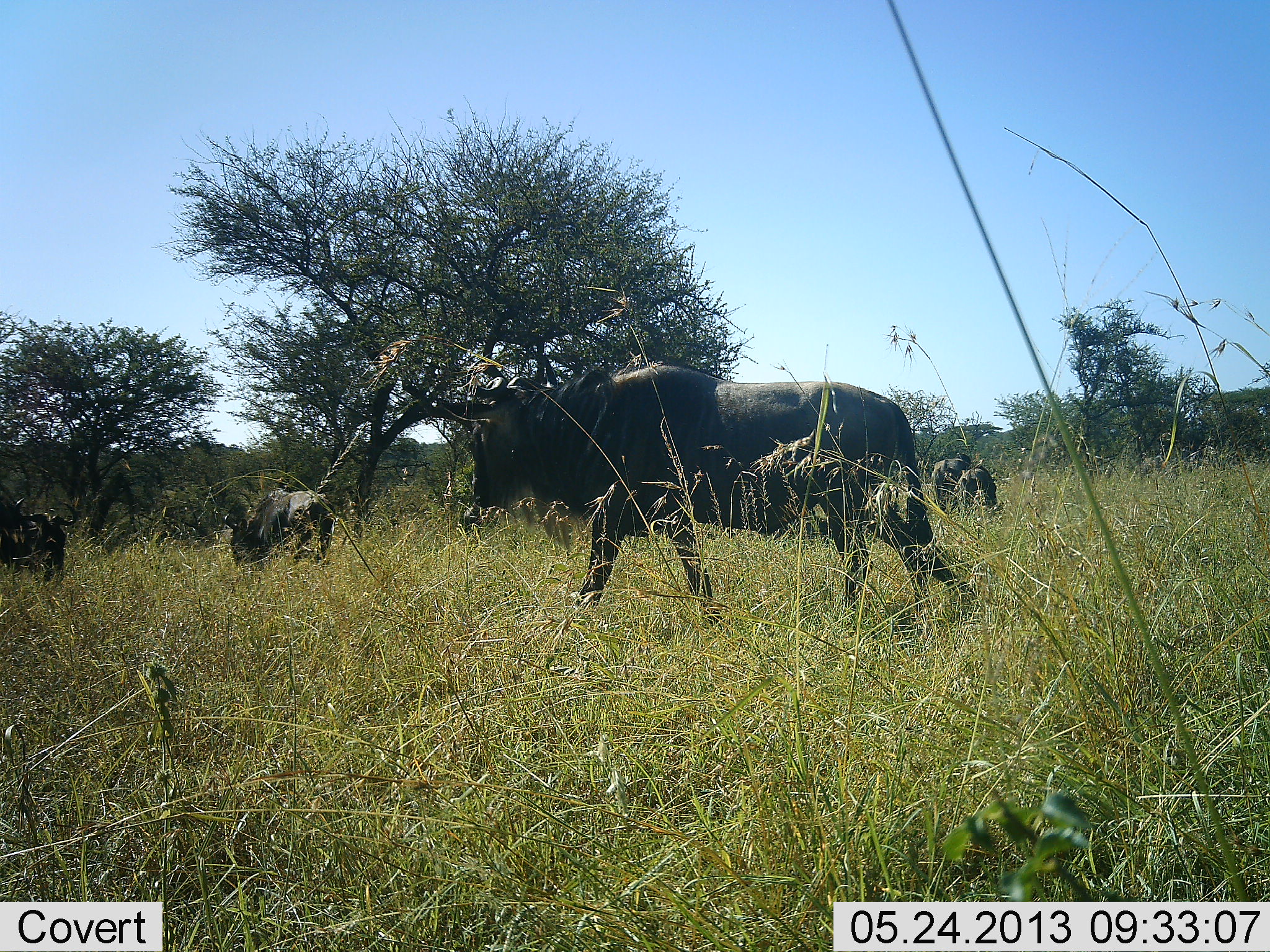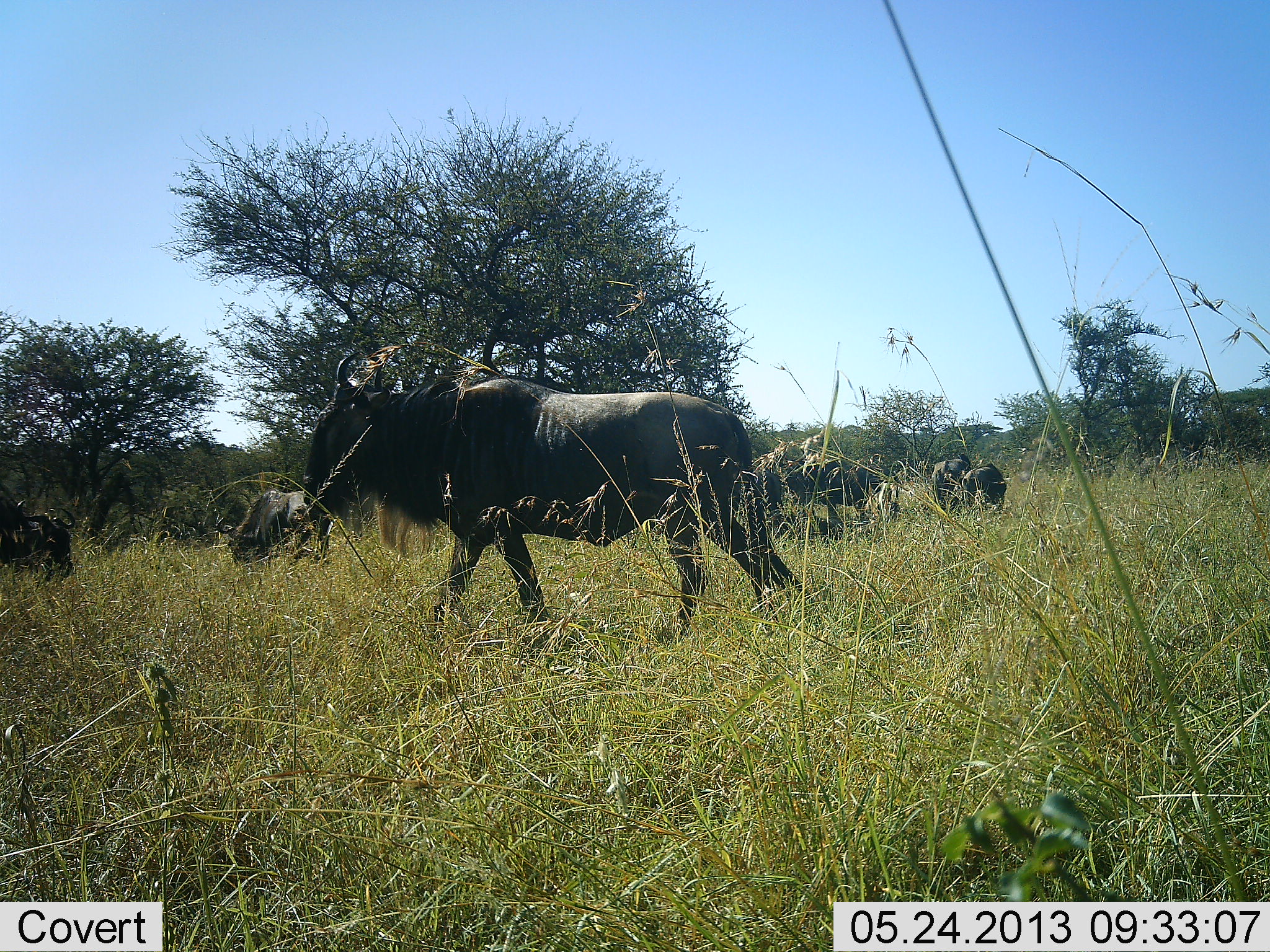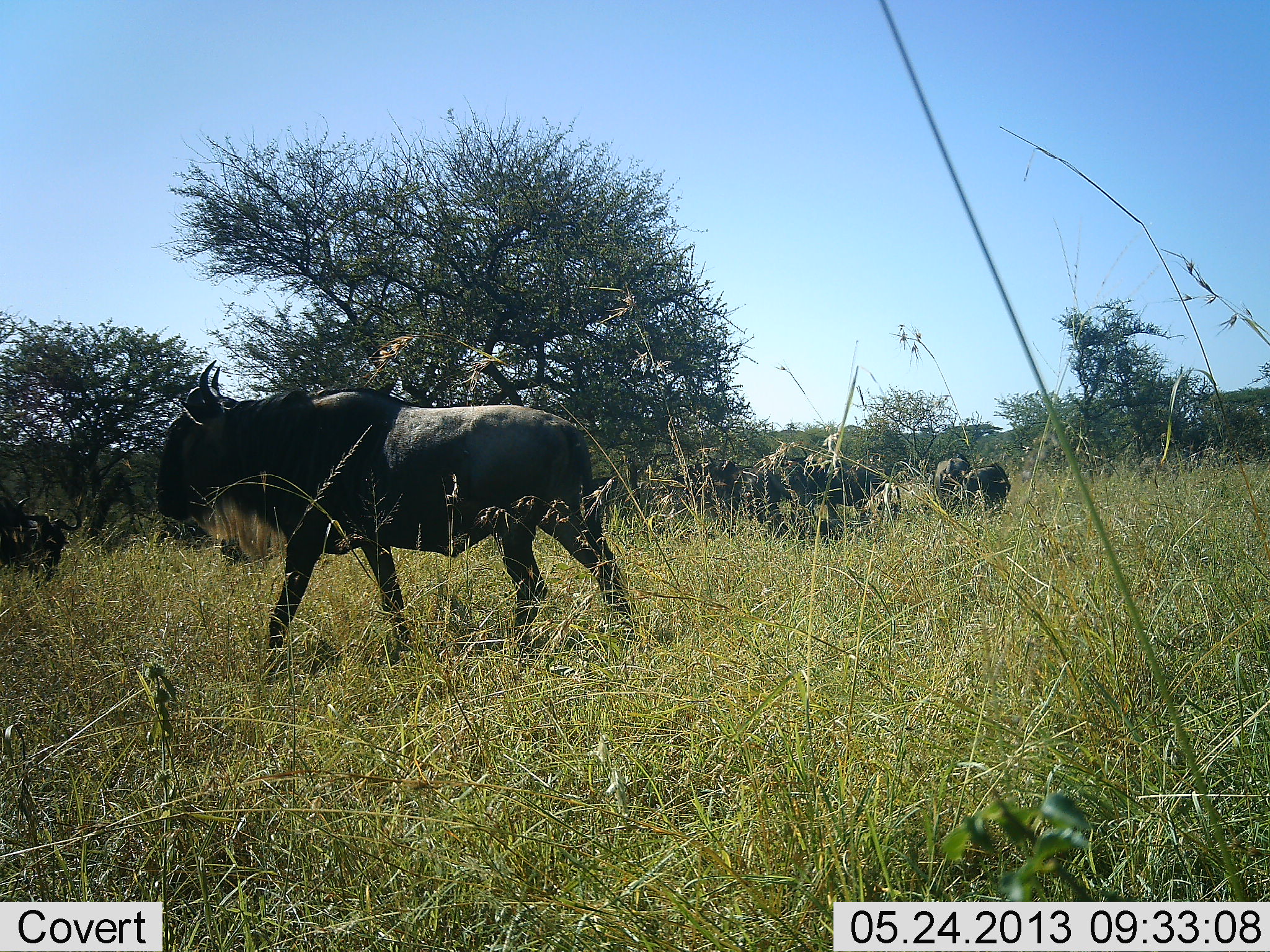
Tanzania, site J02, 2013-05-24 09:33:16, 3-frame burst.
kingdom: Animalia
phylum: Chordata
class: Mammalia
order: Artiodactyla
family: Bovidae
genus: Connochaetes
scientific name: Connochaetes taurinus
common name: blue wildebeest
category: wildebeest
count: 7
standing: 60%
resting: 0%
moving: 90%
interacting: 0%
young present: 0%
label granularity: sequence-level